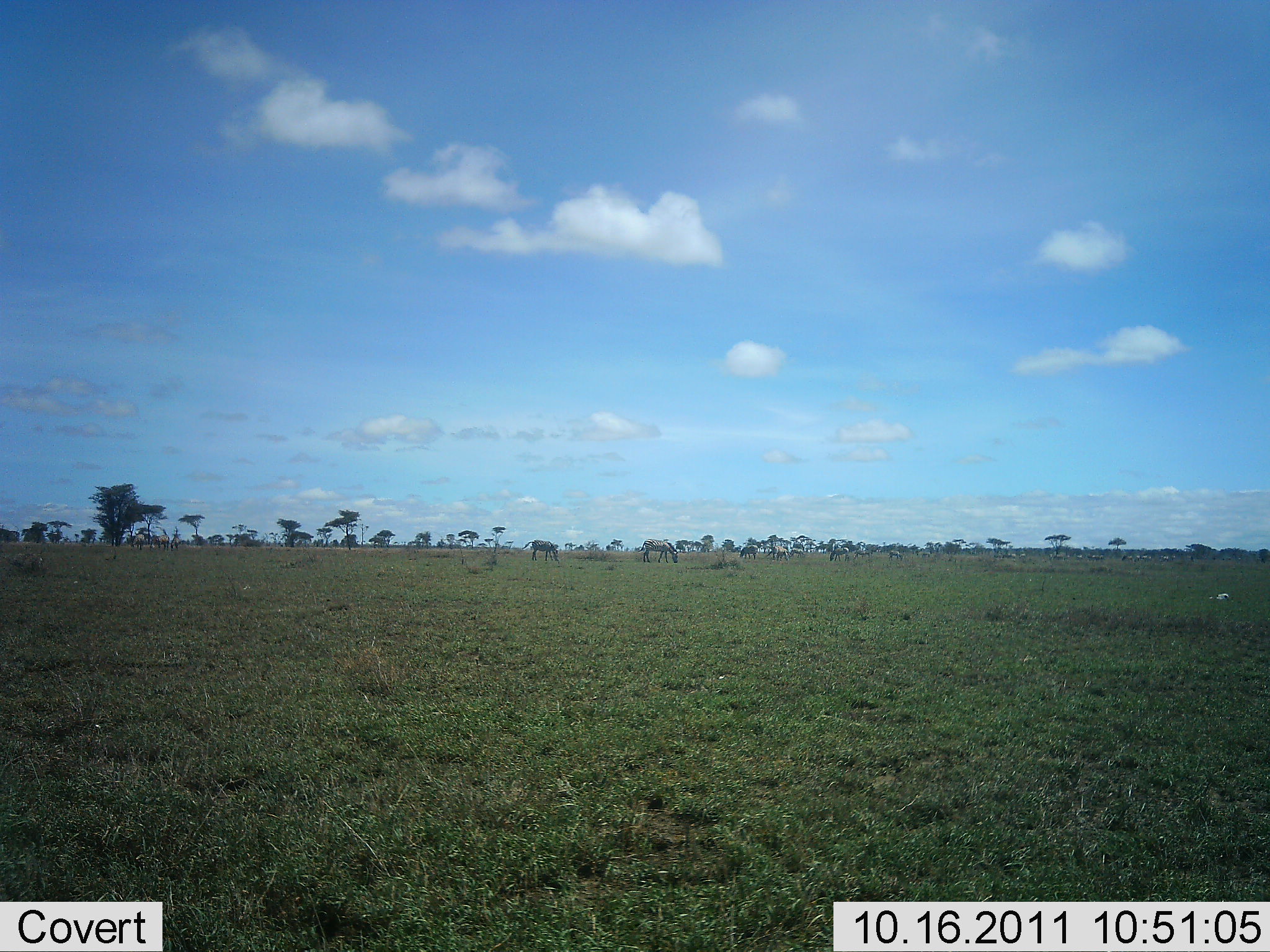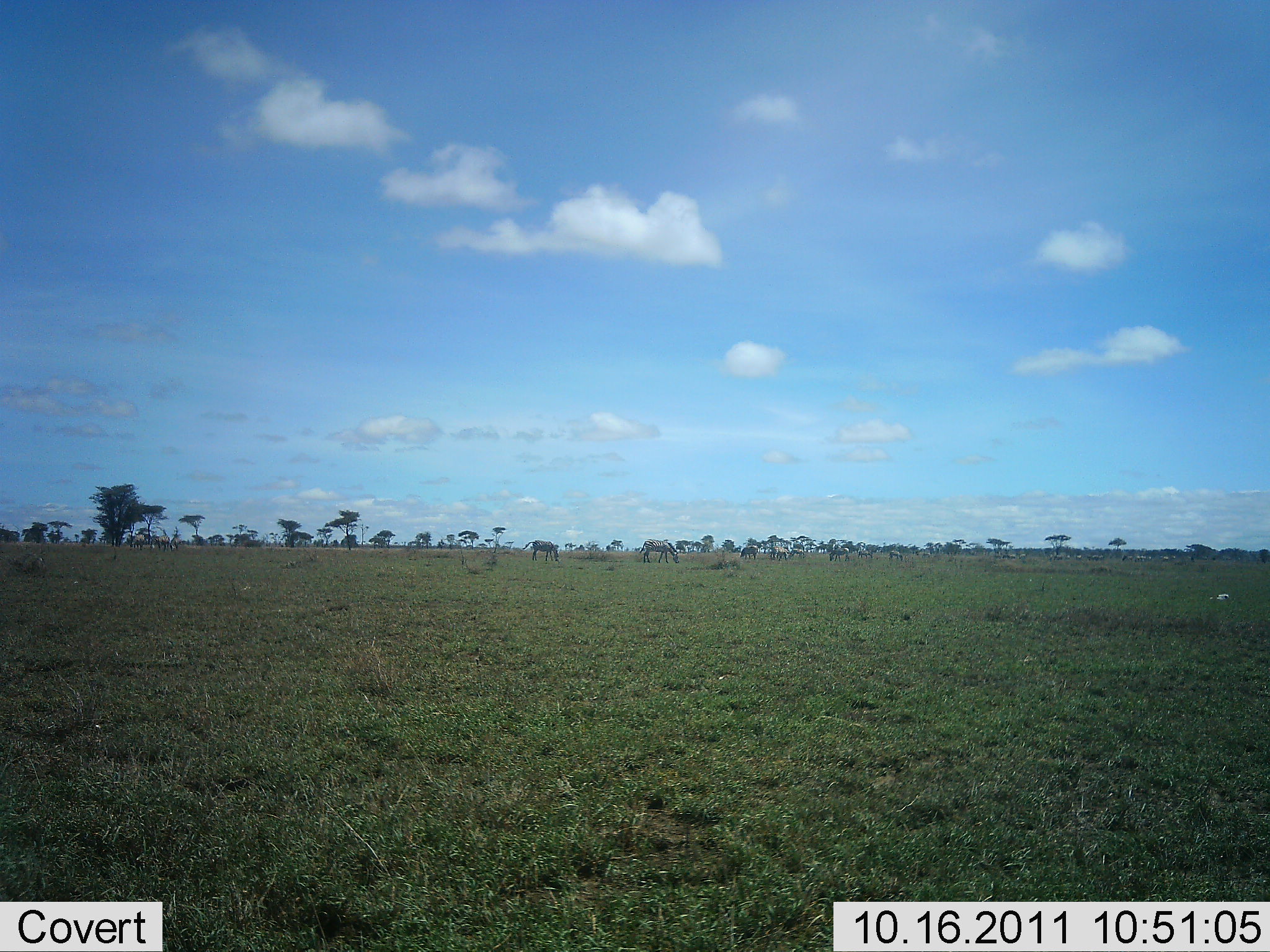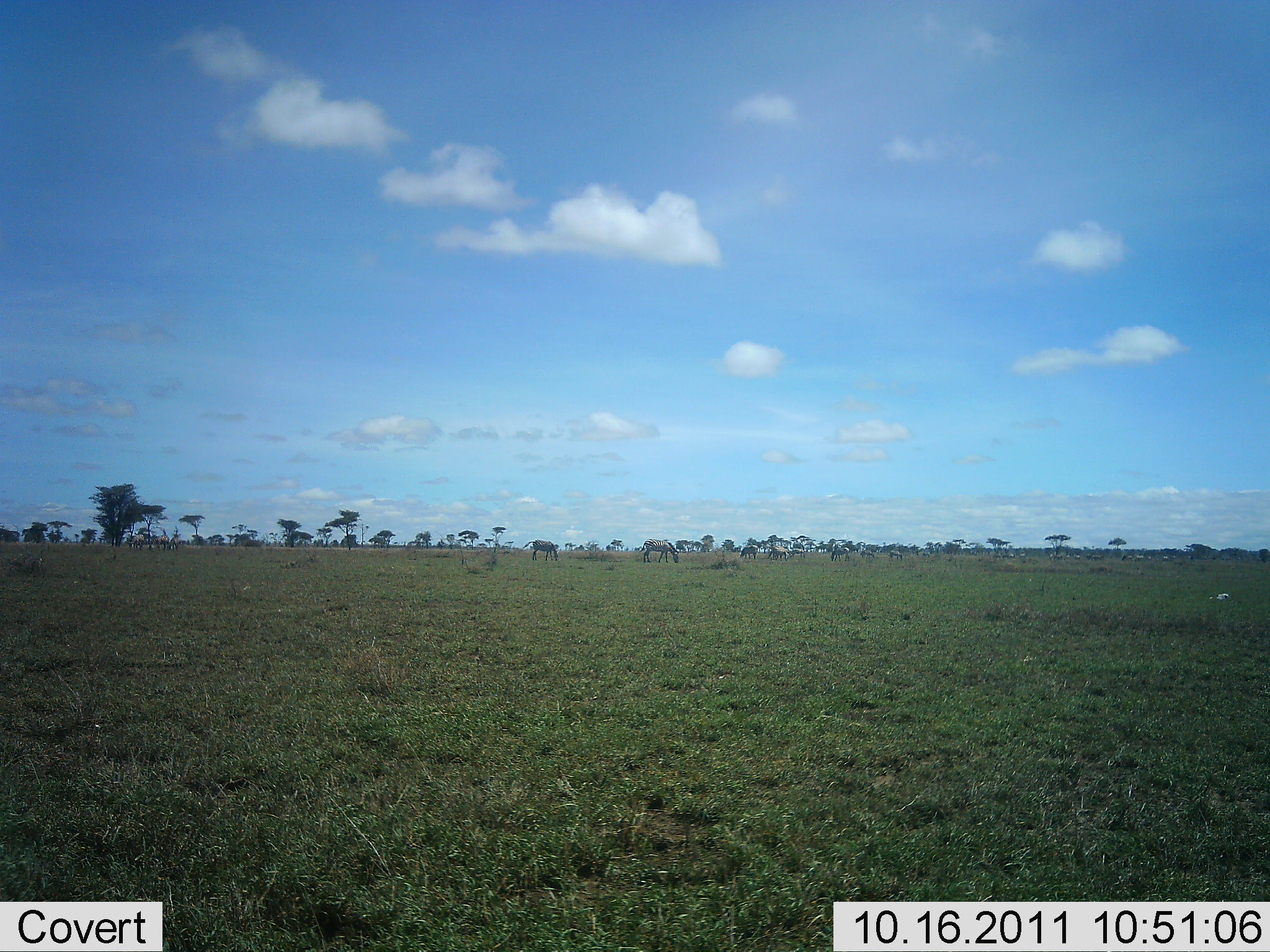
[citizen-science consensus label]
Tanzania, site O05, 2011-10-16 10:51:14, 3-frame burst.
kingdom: Animalia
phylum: Chordata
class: Mammalia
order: Perissodactyla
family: Equidae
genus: Equus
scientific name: Equus quagga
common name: plains zebra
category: zebra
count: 7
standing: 67%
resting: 0%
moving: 8%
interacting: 0%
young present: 0%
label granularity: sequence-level